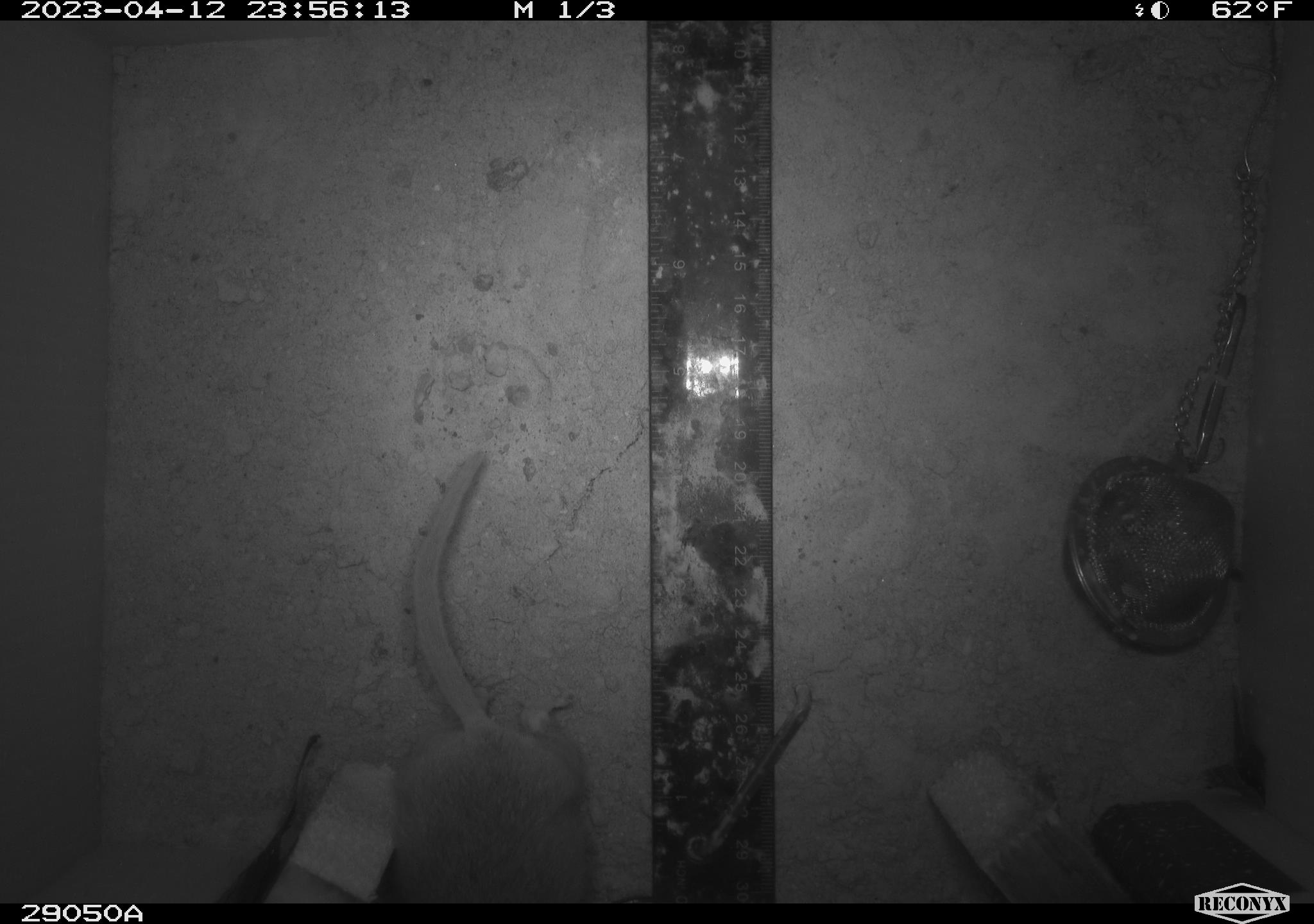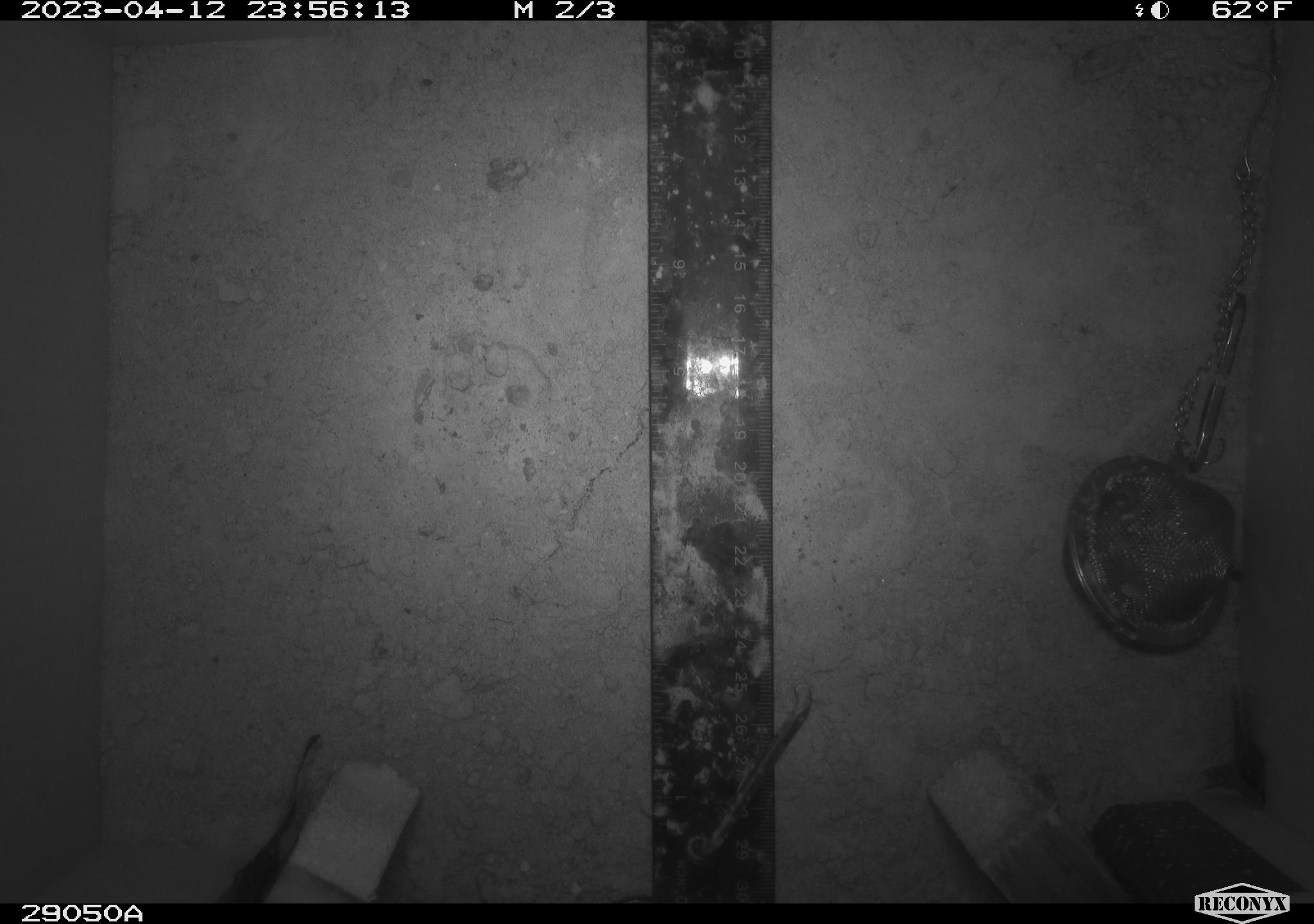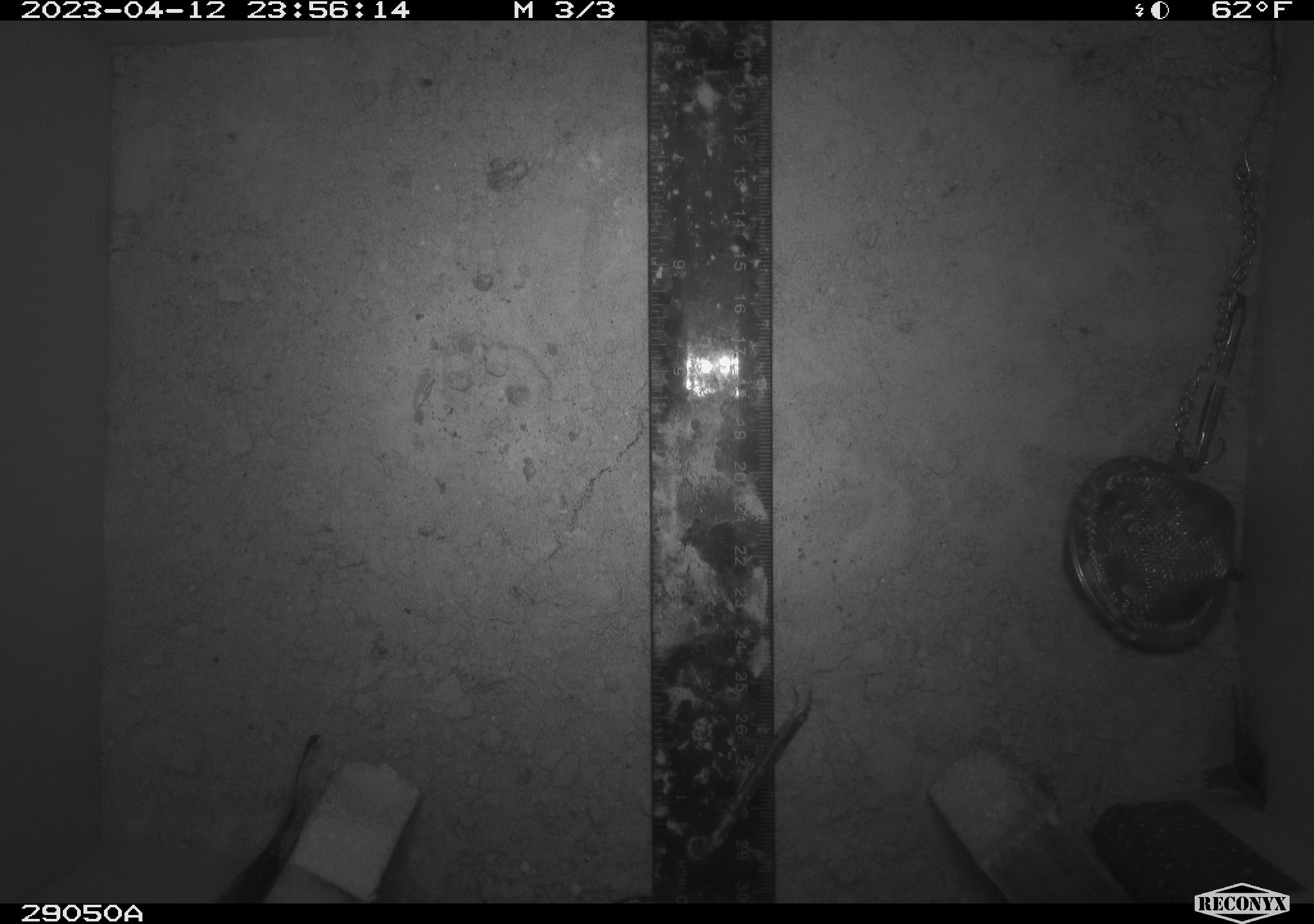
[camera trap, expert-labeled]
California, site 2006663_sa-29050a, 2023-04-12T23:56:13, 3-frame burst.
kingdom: Animalia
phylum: Chordata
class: Mammalia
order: Rodentia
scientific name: Rodentia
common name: rodent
Rodent (Rodentia).